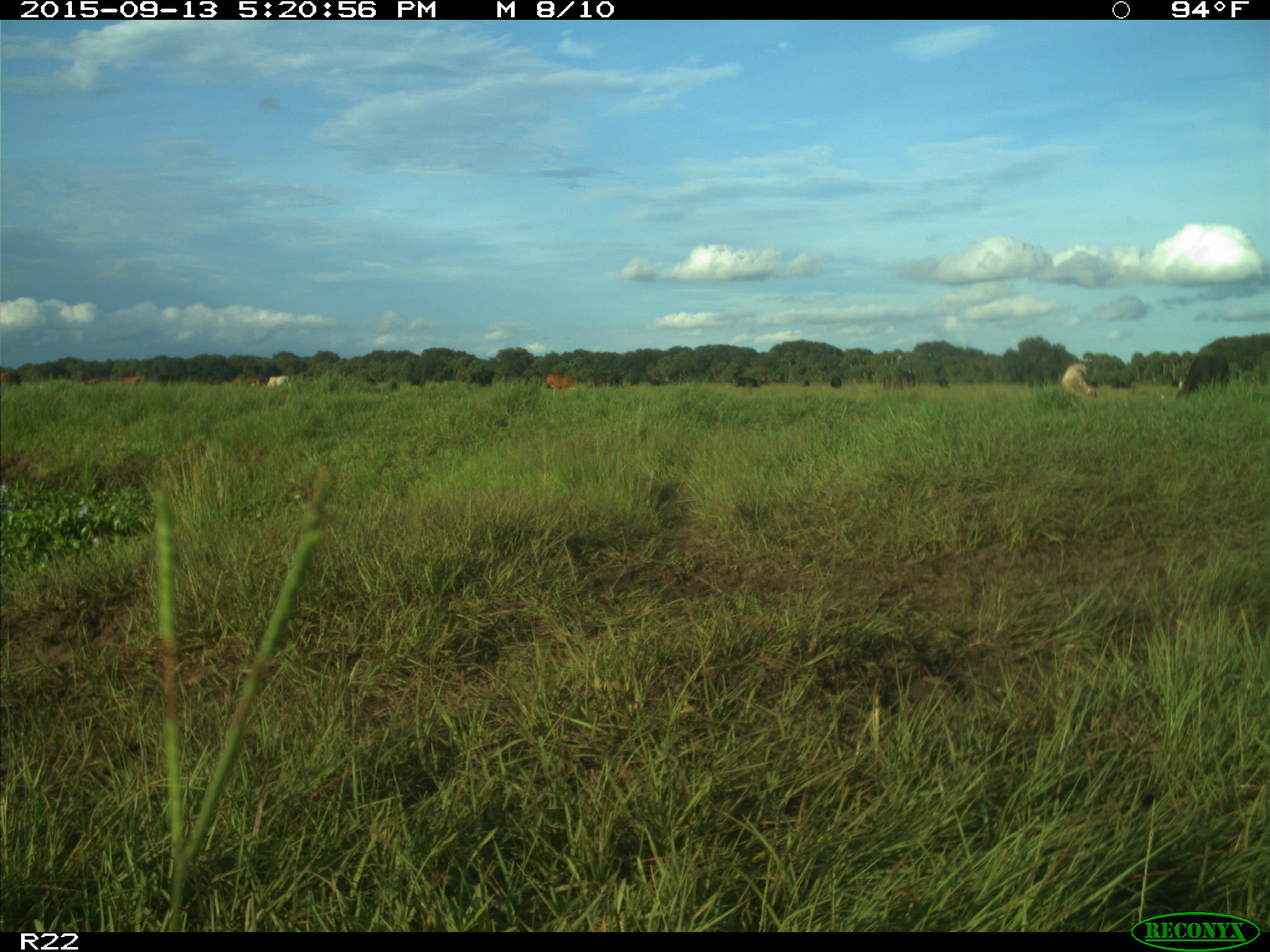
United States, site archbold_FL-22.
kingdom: Animalia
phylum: Chordata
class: Mammalia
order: Artiodactyla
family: Bovidae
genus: Bos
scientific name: Bos taurus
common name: domestic cow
Bos taurus (domestic cow).